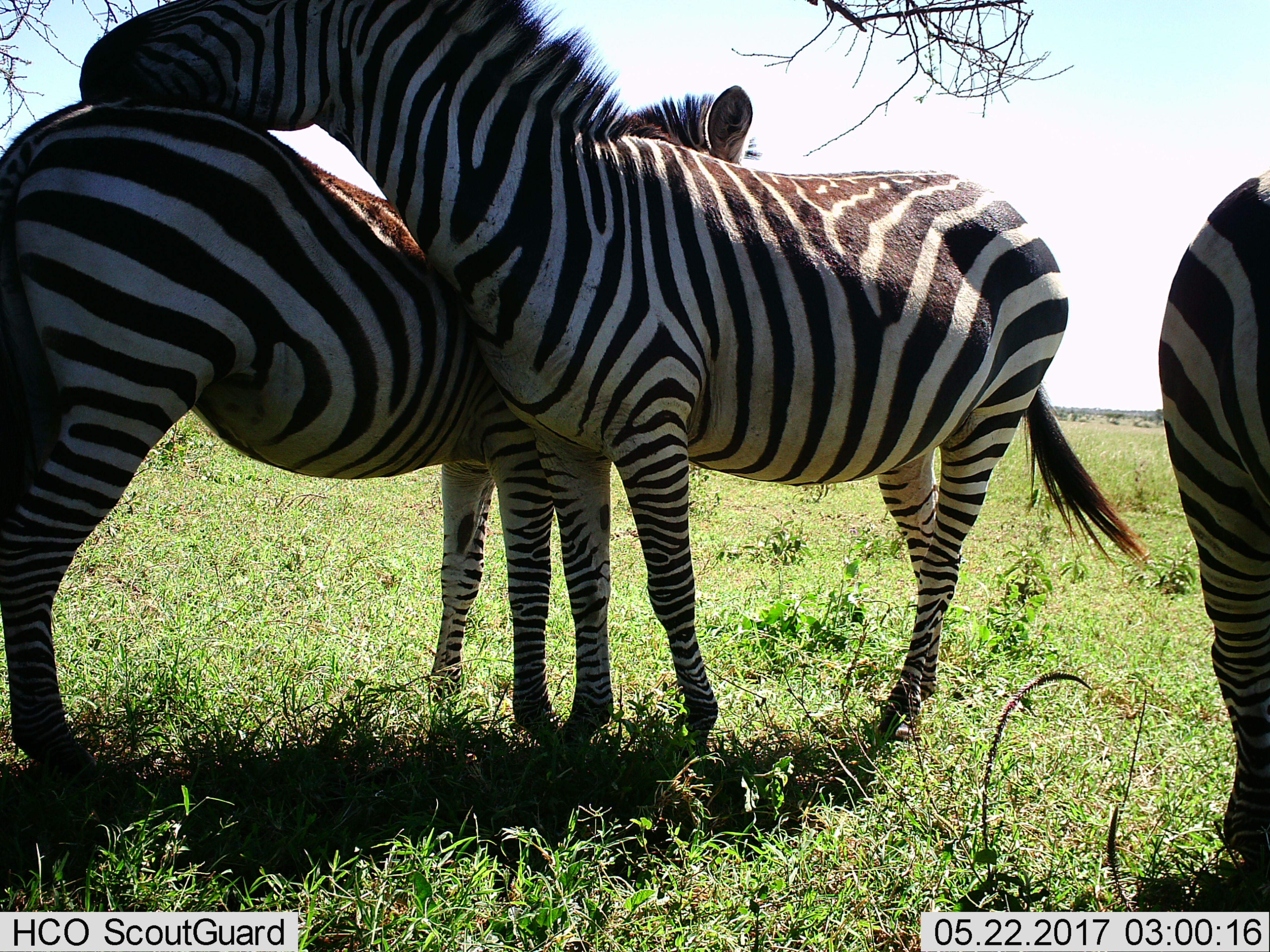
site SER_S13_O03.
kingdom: Animalia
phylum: Chordata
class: Mammalia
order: Perissodactyla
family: Equidae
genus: Equus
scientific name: Equus quagga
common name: plains zebra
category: zebraplains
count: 3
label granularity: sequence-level